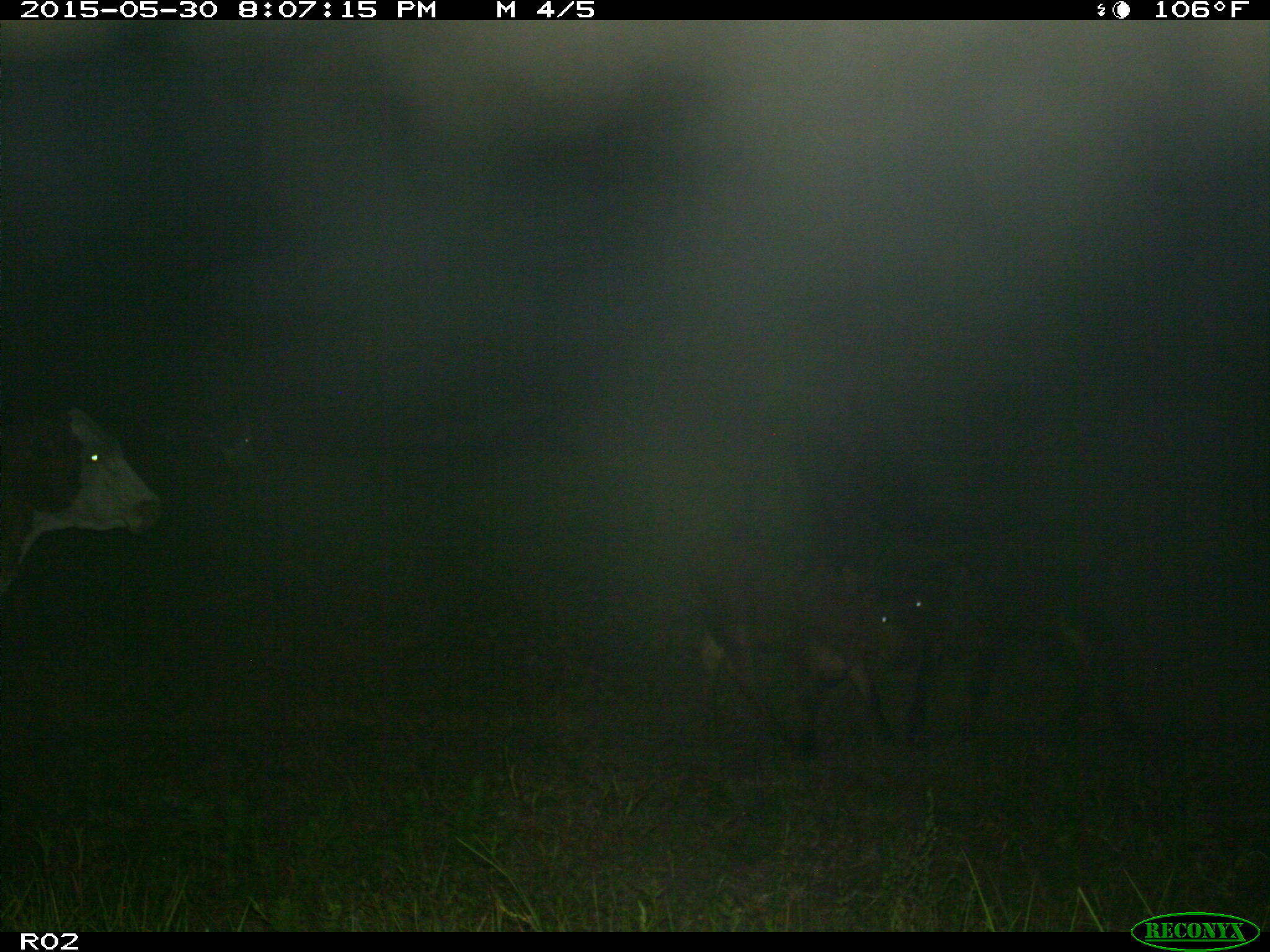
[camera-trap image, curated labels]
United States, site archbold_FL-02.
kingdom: Animalia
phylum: Chordata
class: Mammalia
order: Artiodactyla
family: Bovidae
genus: Bos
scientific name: Bos taurus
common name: domestic cow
Bos taurus (domestic cow).